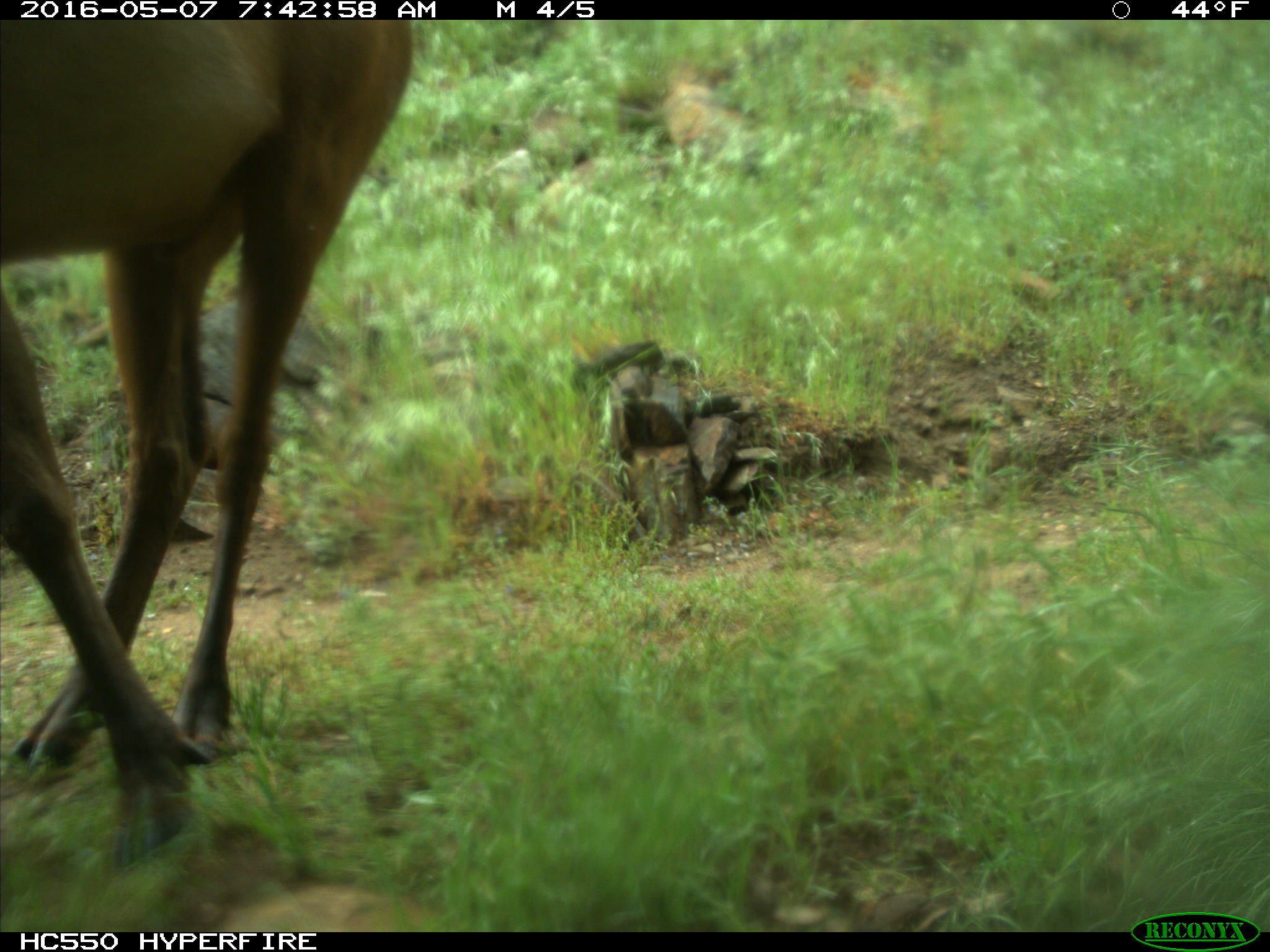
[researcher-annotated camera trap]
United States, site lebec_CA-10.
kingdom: Animalia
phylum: Chordata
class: Mammalia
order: Artiodactyla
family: Cervidae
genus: Cervus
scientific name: Cervus canadensis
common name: elk